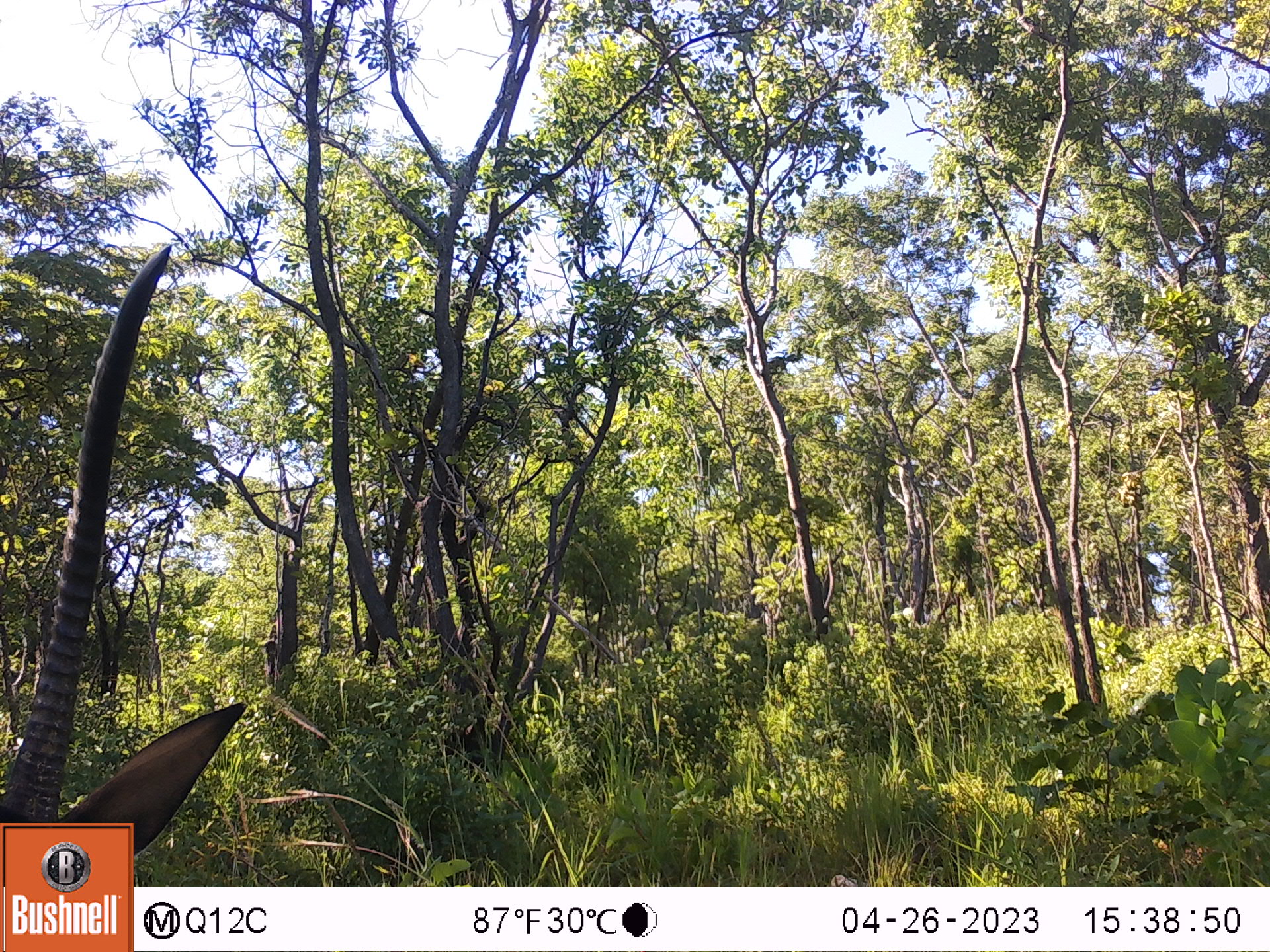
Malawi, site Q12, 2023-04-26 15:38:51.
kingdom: Animalia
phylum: Chordata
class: Mammalia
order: Artiodactyla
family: Bovidae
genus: Hippotragus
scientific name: Hippotragus niger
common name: sable antelope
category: sable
Sable (sable antelope) (Hippotragus niger), count 1.